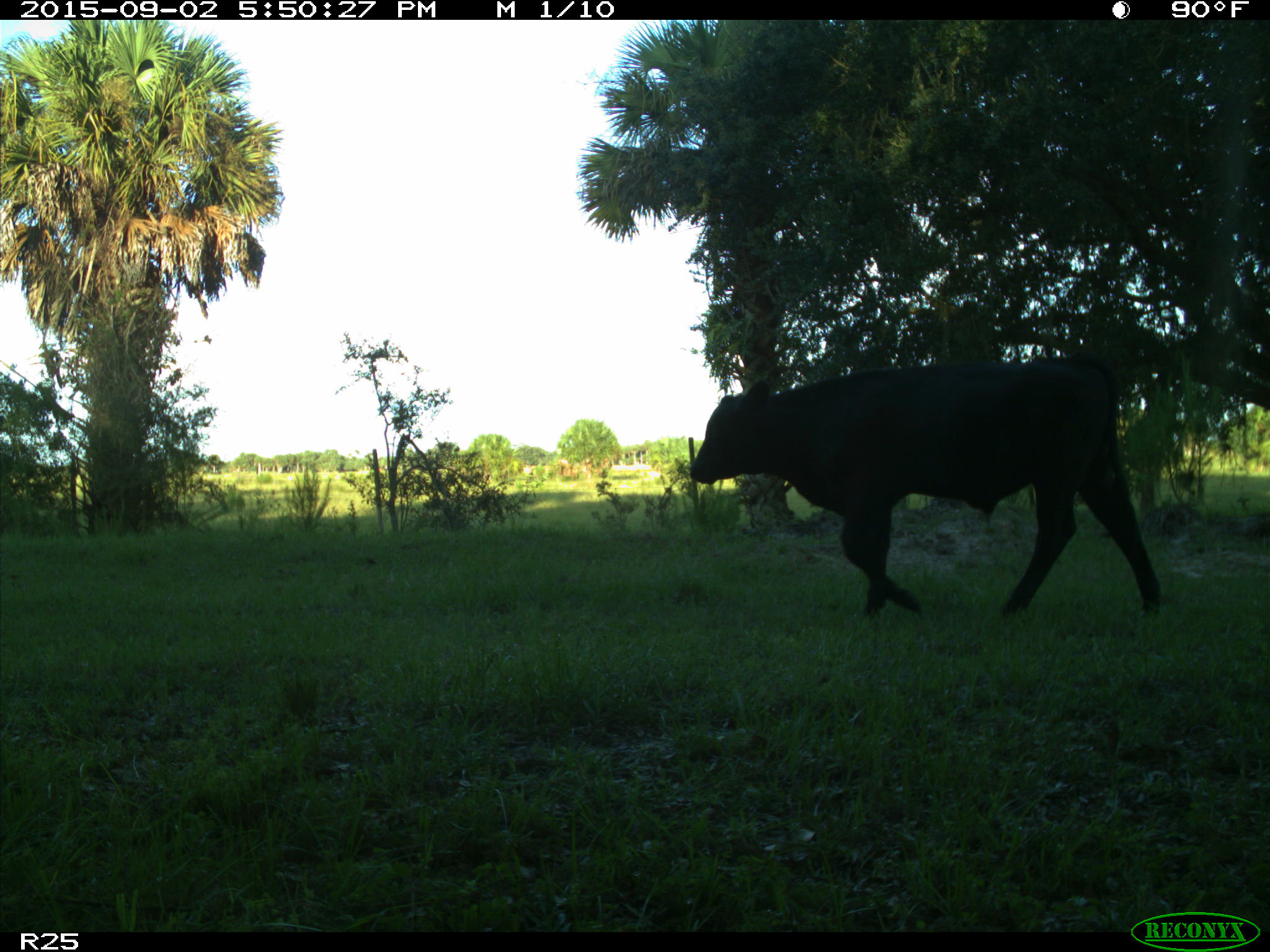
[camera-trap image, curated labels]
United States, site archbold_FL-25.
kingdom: Animalia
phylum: Chordata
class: Mammalia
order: Artiodactyla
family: Bovidae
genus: Bos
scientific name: Bos taurus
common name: domestic cow